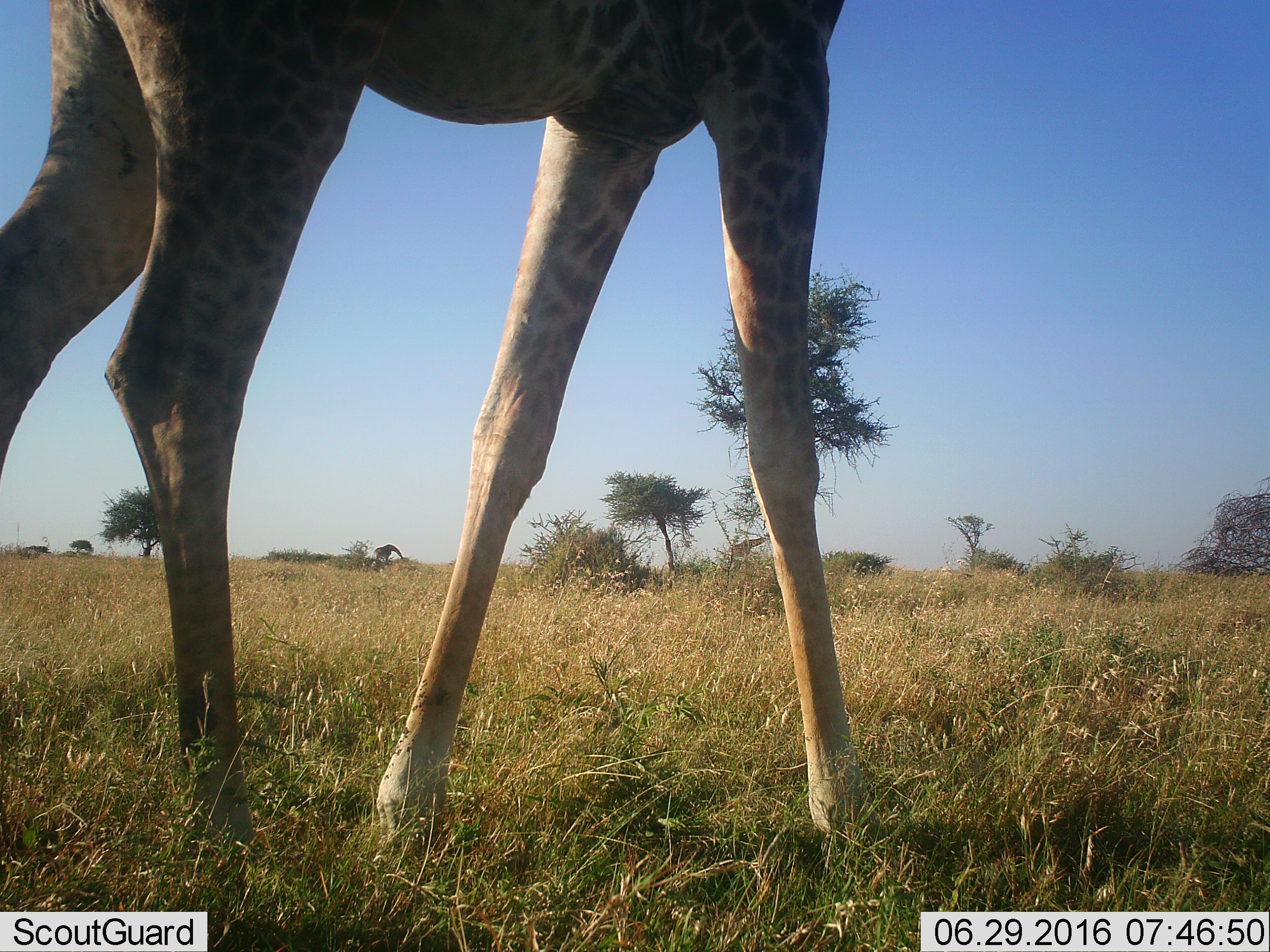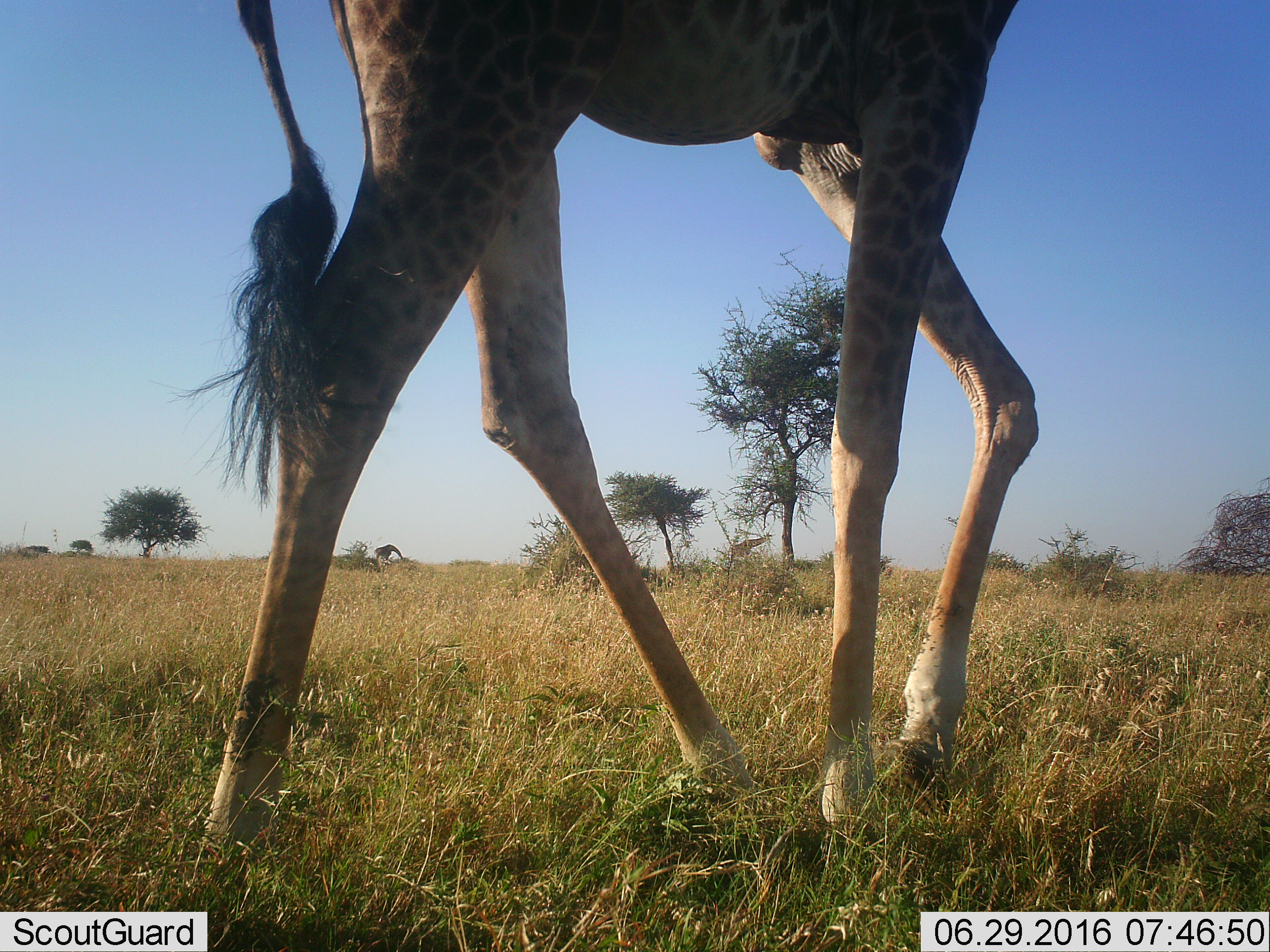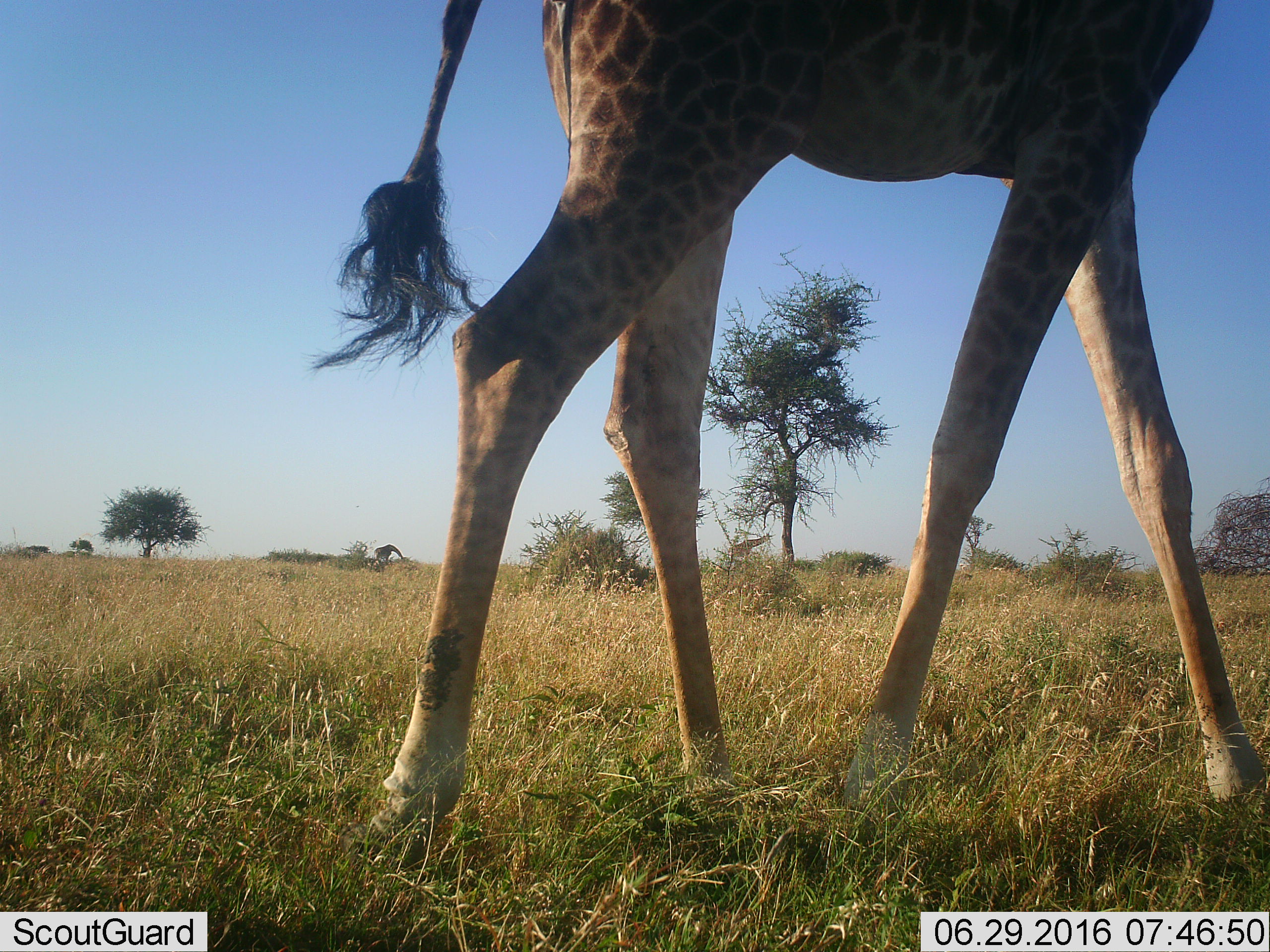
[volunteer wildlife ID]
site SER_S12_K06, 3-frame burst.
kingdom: Animalia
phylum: Chordata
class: Mammalia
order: Artiodactyla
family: Giraffidae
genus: Giraffa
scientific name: Giraffa camelopardalis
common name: giraffe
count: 1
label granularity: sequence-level